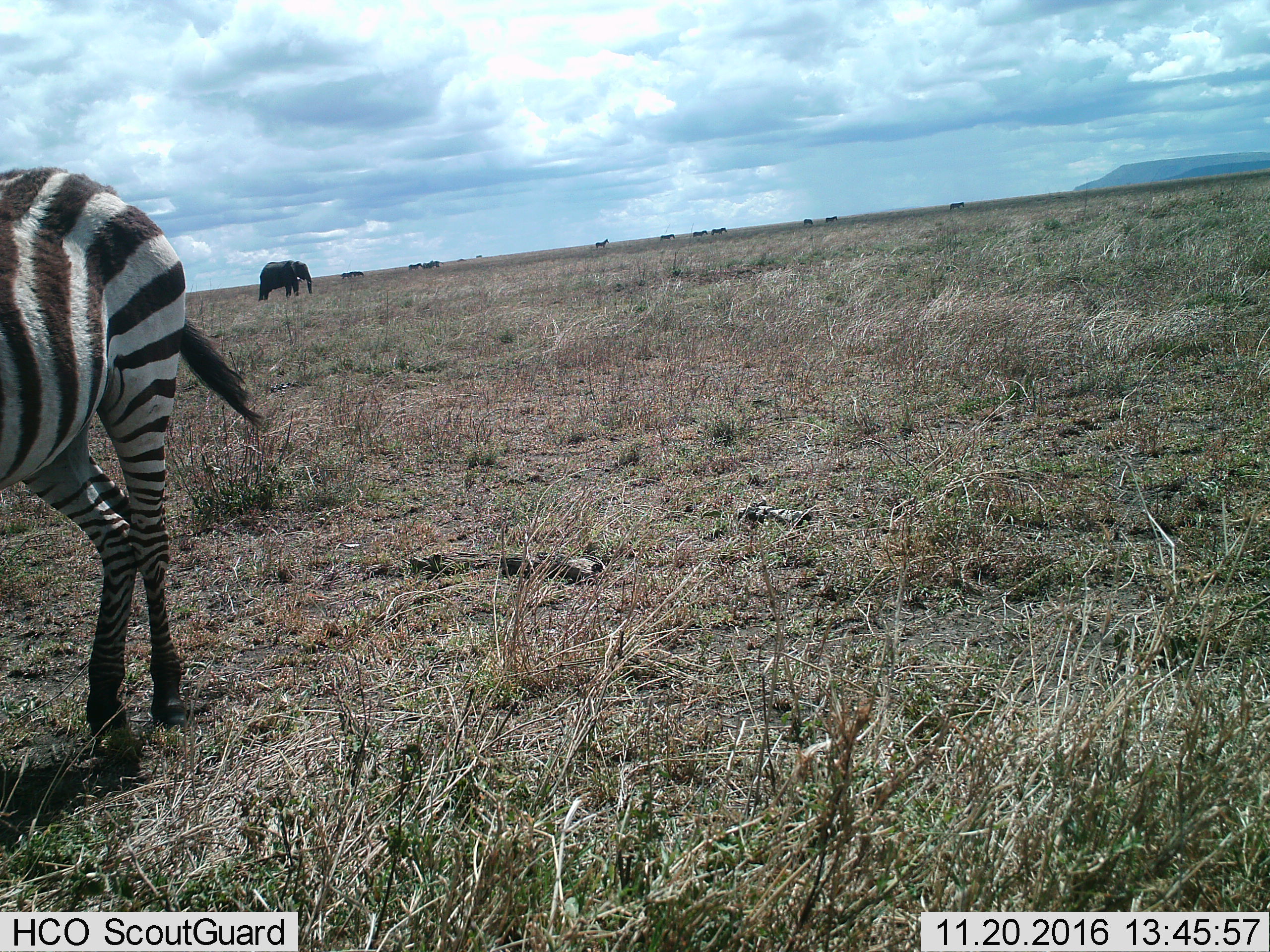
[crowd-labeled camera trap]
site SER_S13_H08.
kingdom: Animalia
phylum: Chordata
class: Mammalia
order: Proboscidea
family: Elephantidae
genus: Loxodonta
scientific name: Loxodonta africana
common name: african bush elephant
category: elephant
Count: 1.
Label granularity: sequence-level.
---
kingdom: Animalia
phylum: Chordata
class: Mammalia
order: Perissodactyla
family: Equidae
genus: Equus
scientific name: Equus quagga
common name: plains zebra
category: zebraplains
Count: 11-50.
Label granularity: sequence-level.